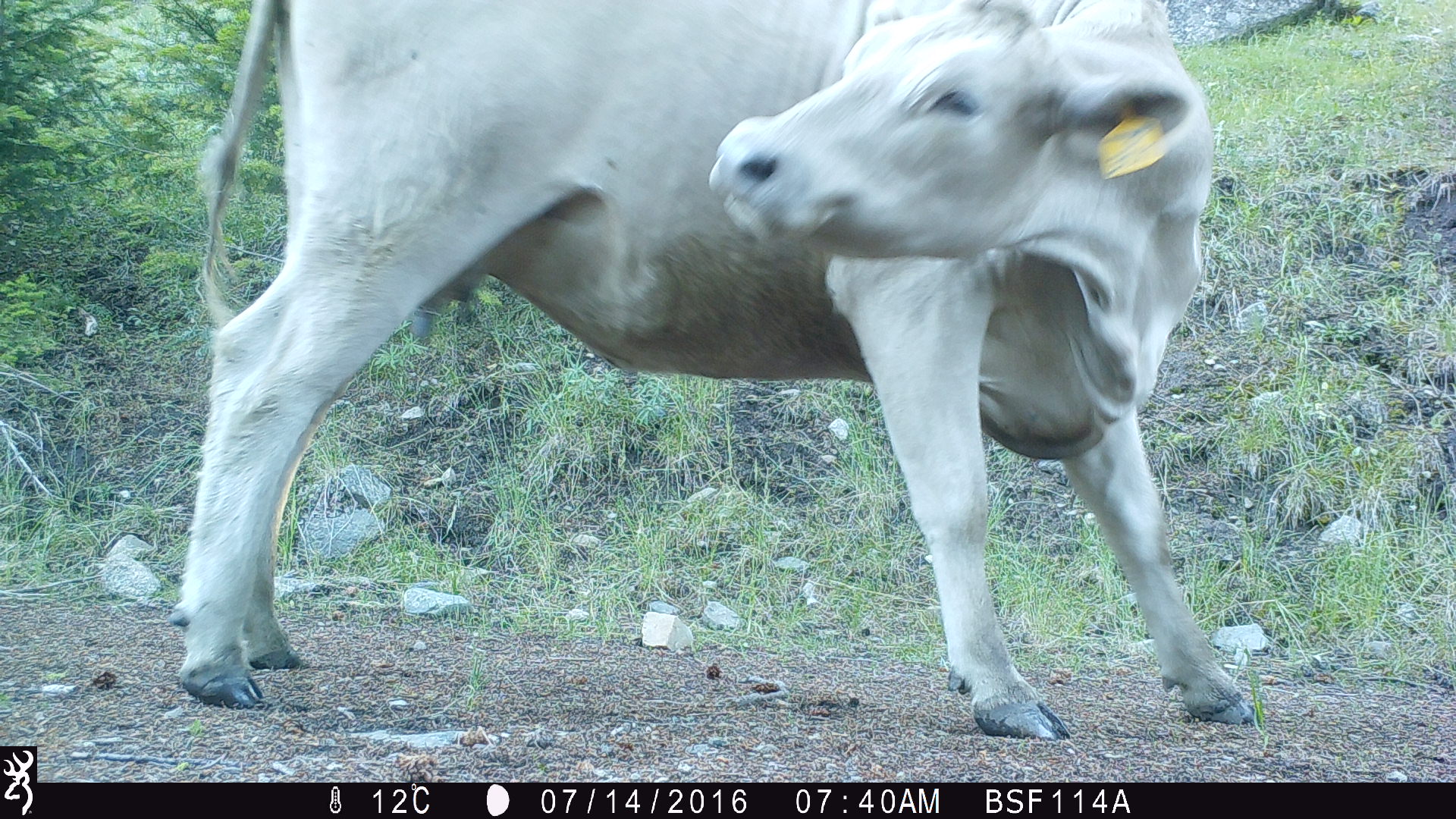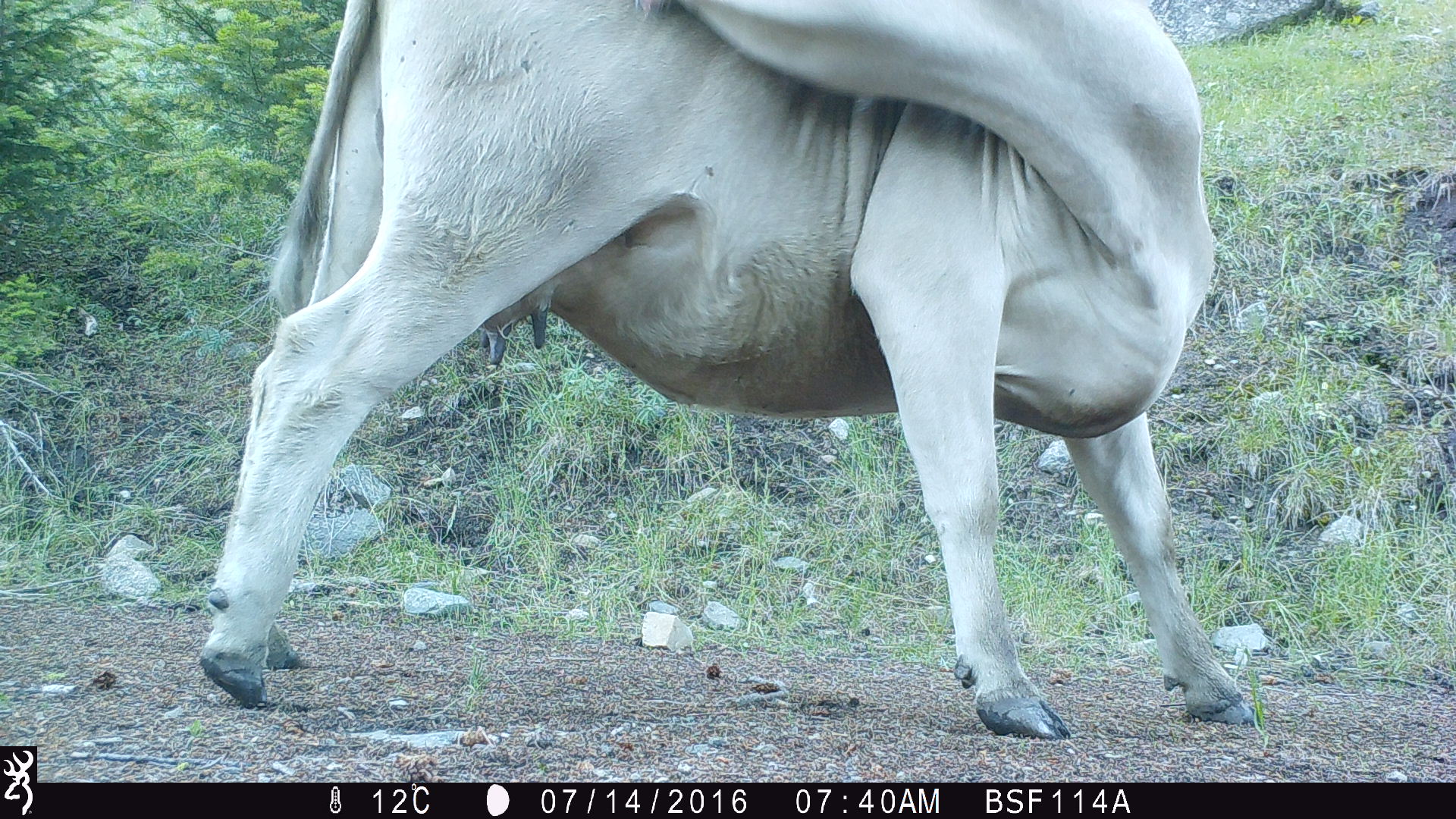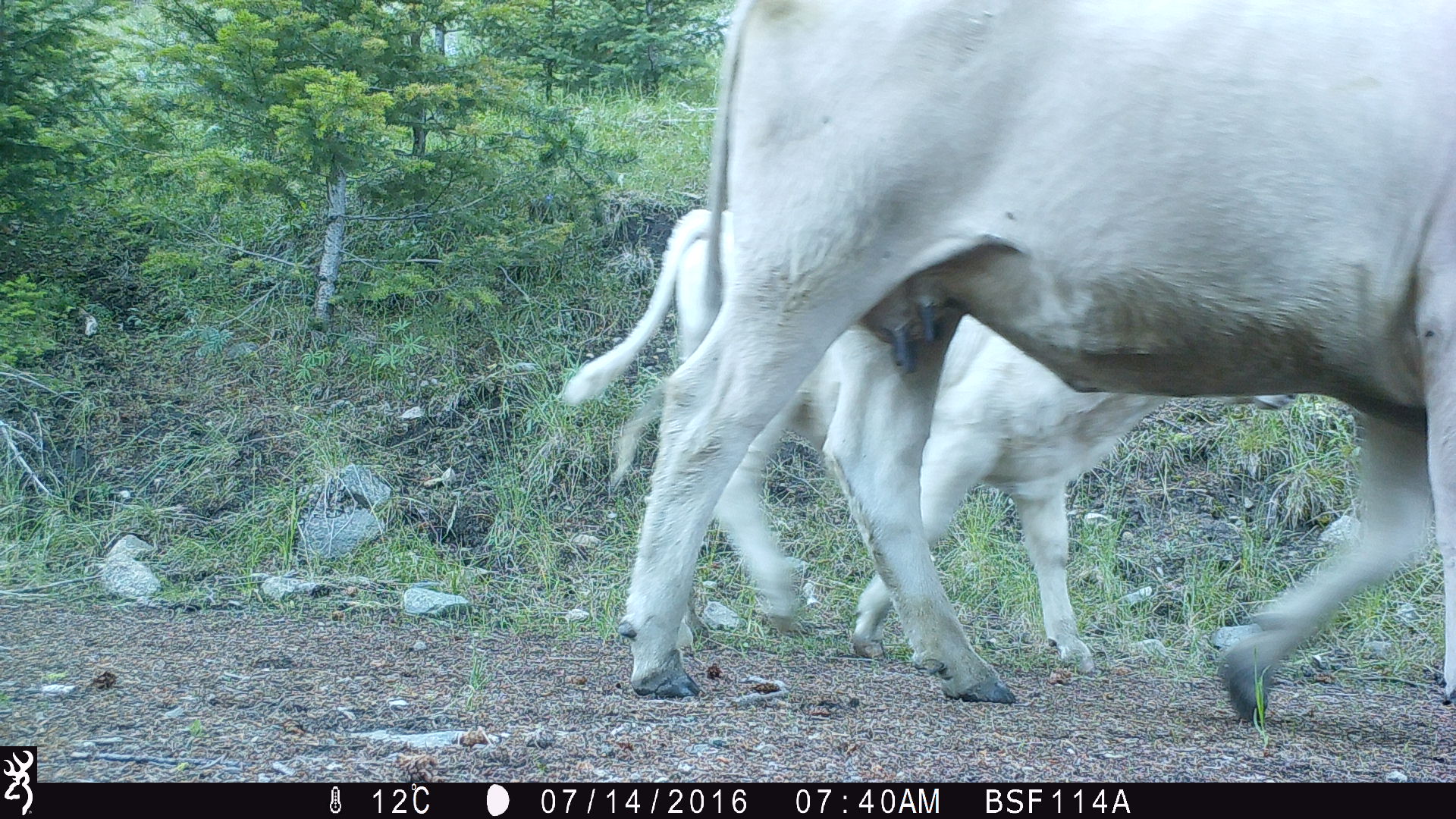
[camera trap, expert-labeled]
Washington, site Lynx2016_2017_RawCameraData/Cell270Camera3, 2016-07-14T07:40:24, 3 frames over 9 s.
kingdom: Animalia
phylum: Chordata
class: Mammalia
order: Artiodactyla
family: Bovidae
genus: Bos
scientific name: Bos taurus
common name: domestic cattle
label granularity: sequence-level